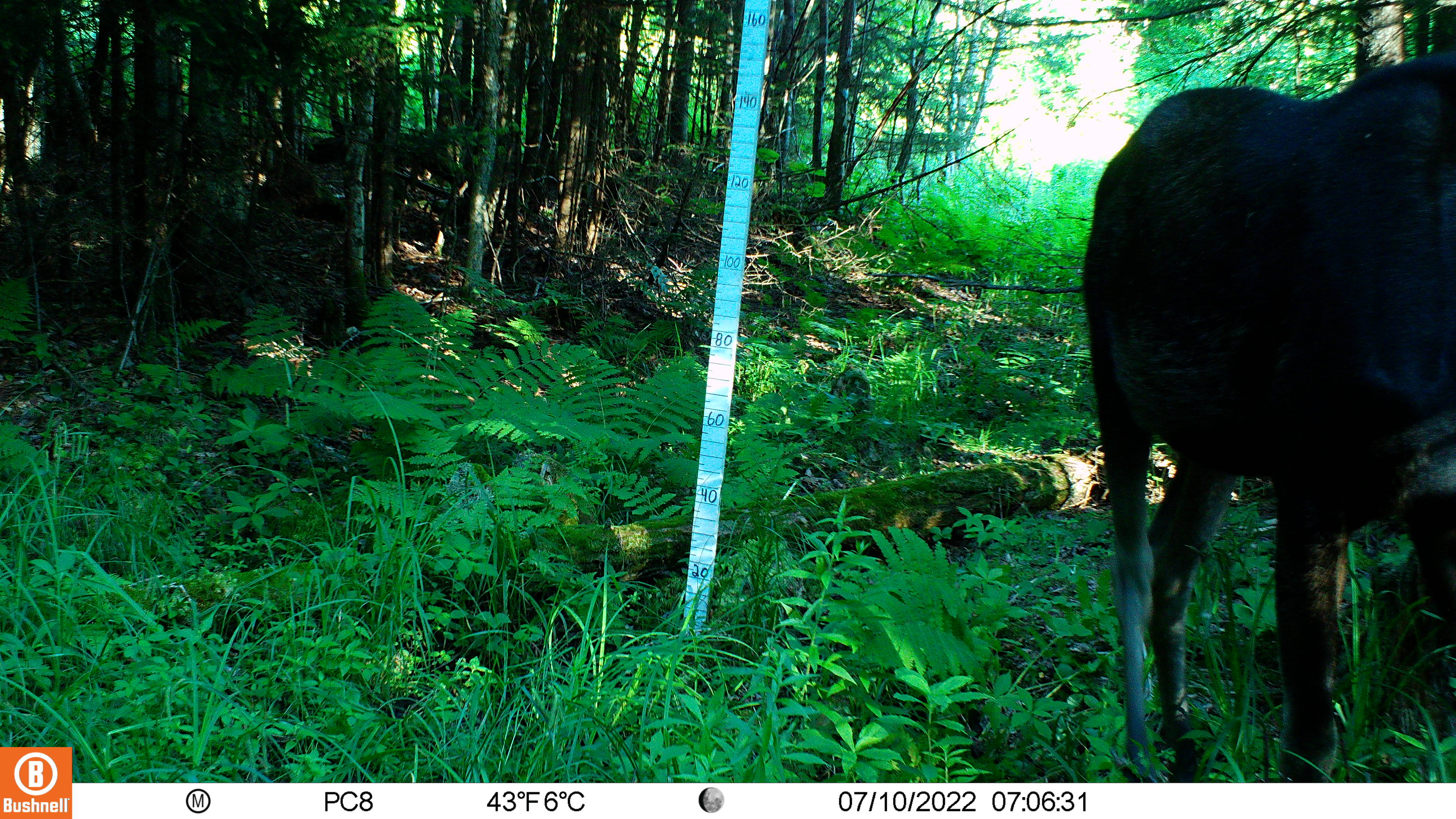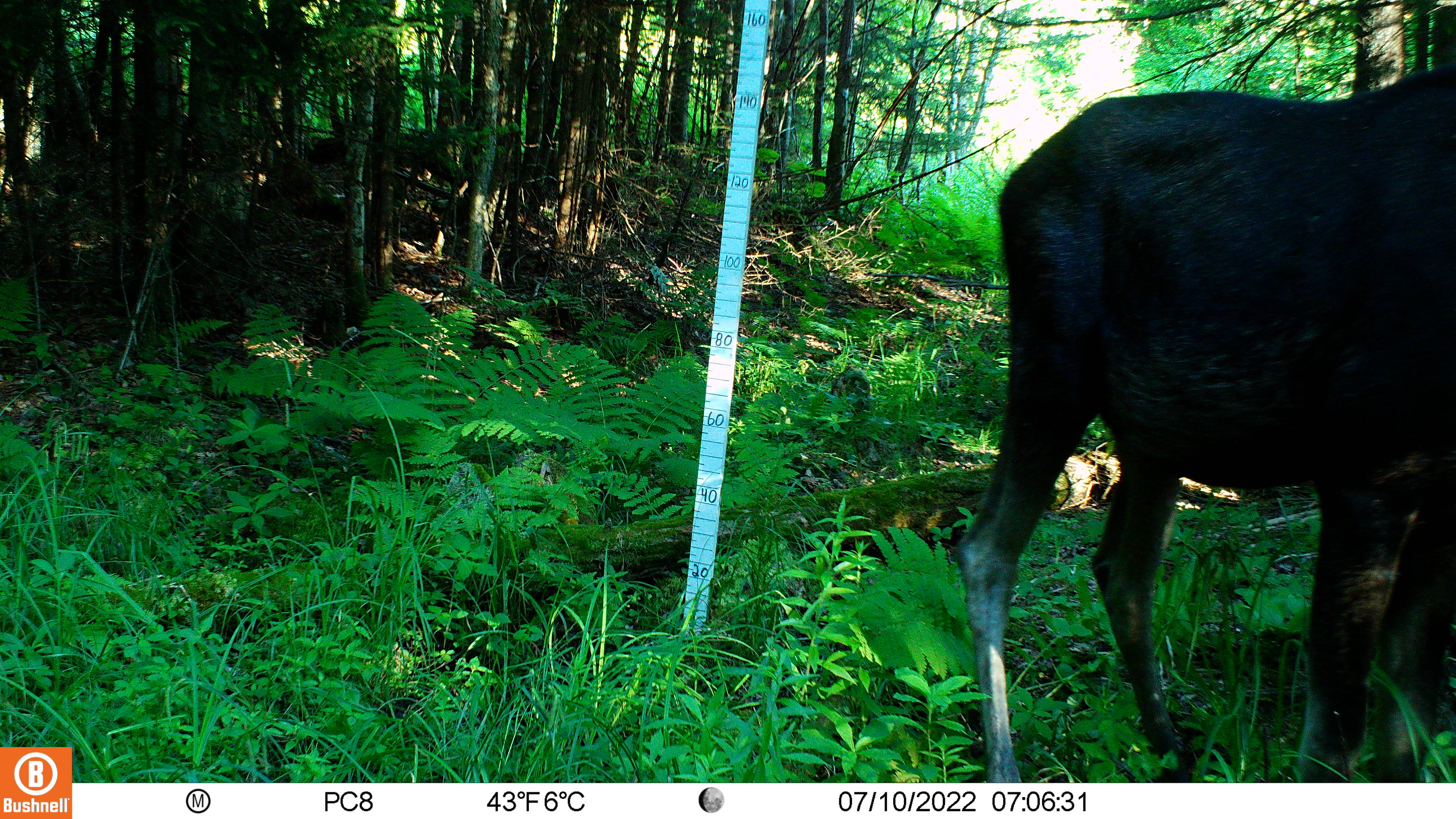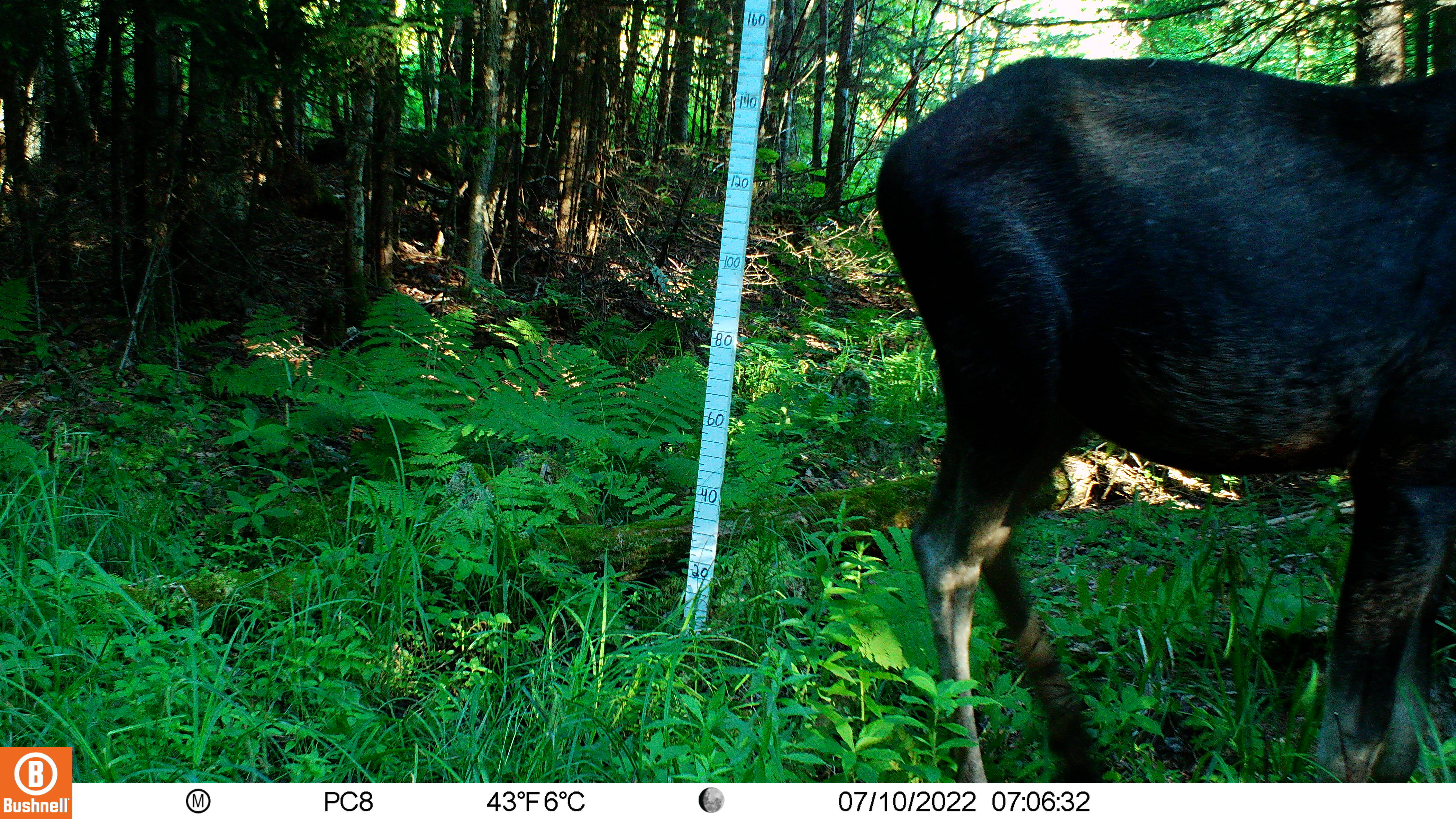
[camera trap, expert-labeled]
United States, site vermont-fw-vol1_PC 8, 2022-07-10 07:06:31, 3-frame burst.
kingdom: Animalia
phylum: Chordata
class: Mammalia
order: Artiodactyla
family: Cervidae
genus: Alces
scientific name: Alces alces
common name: moose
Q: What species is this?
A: Moose (Alces alces).